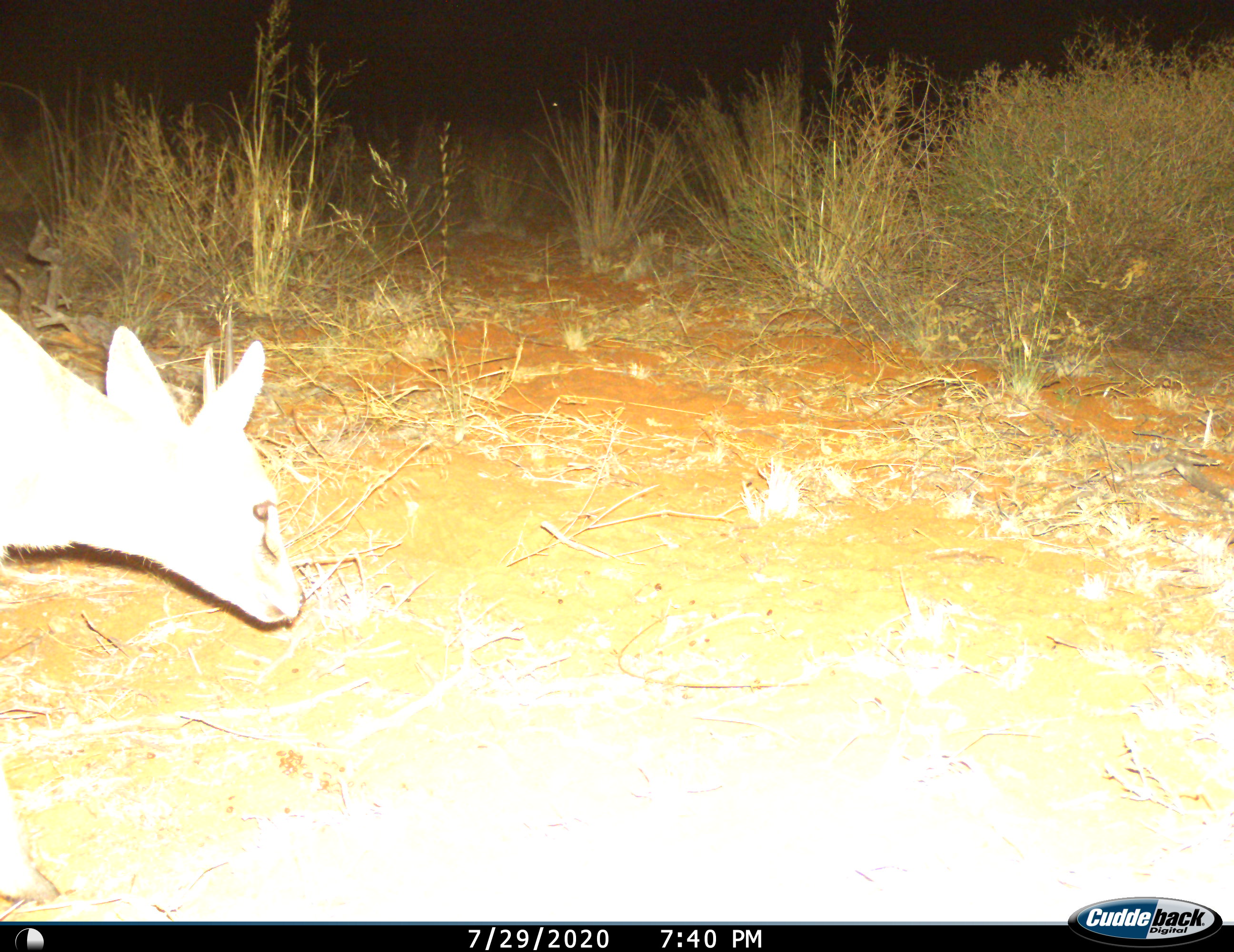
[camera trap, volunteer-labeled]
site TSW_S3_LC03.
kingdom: Animalia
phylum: Chordata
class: Mammalia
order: Artiodactyla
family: Bovidae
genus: Sylvicapra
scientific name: Sylvicapra grimmia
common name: common duiker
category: duikercommongrey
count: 1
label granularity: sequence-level